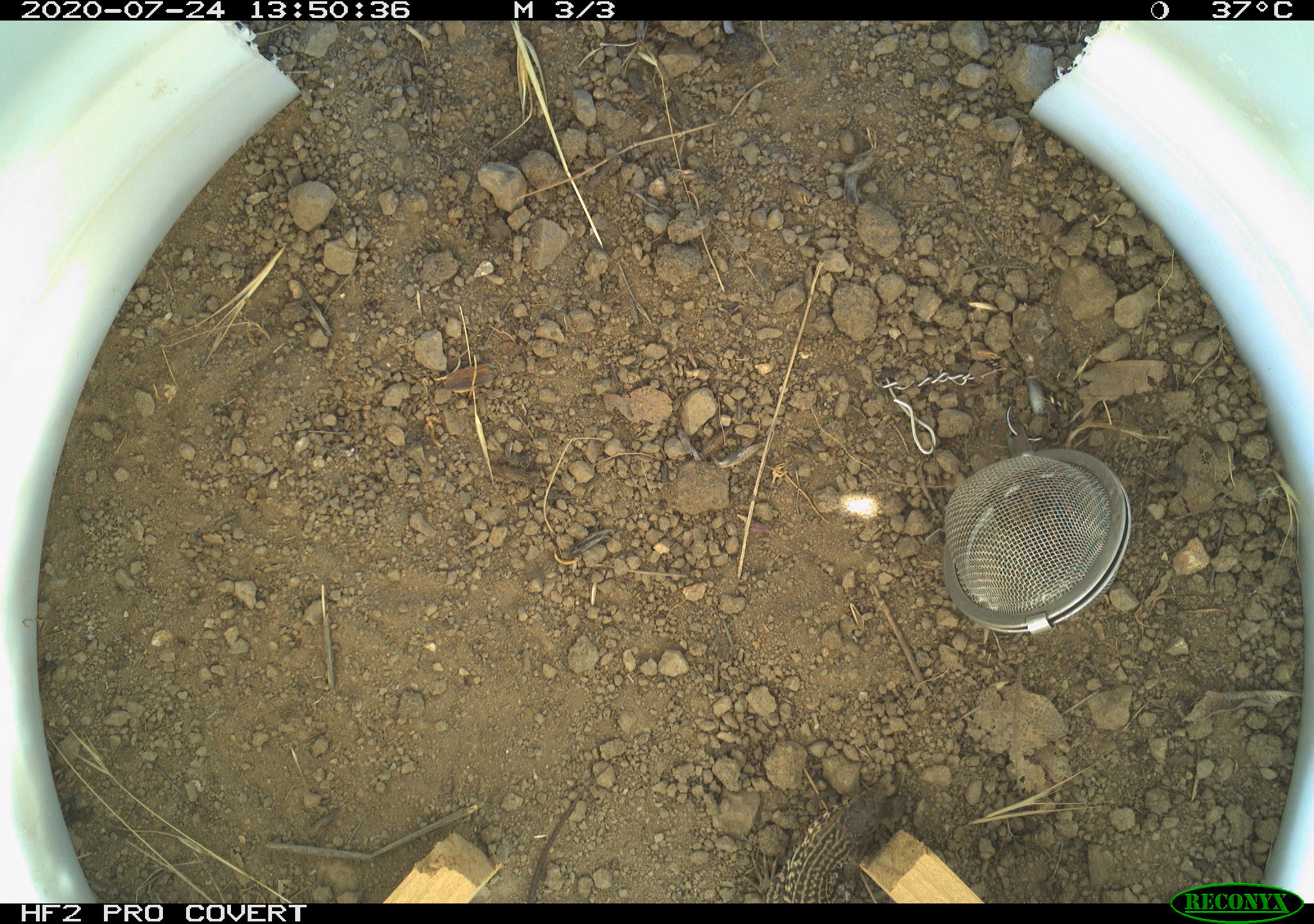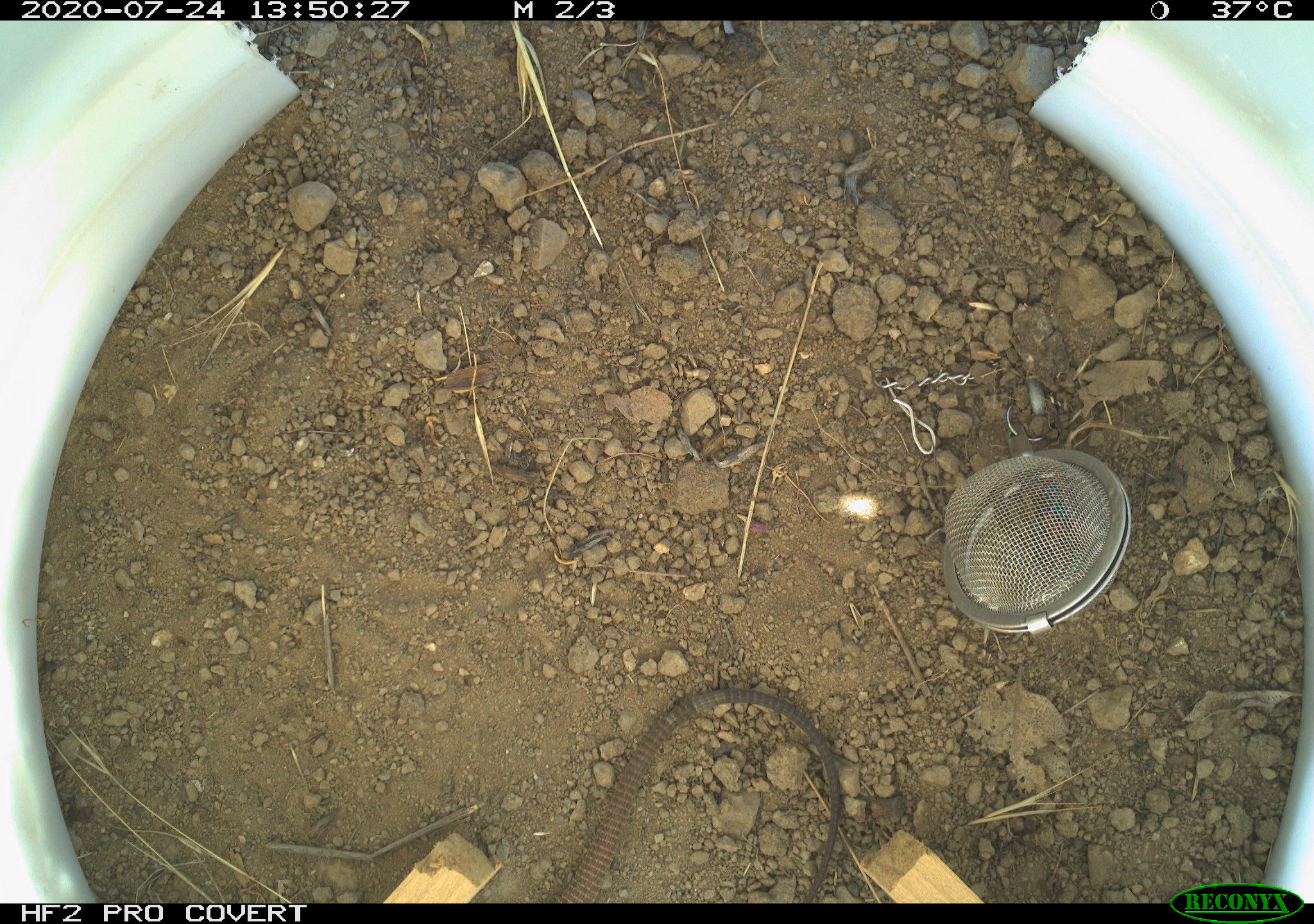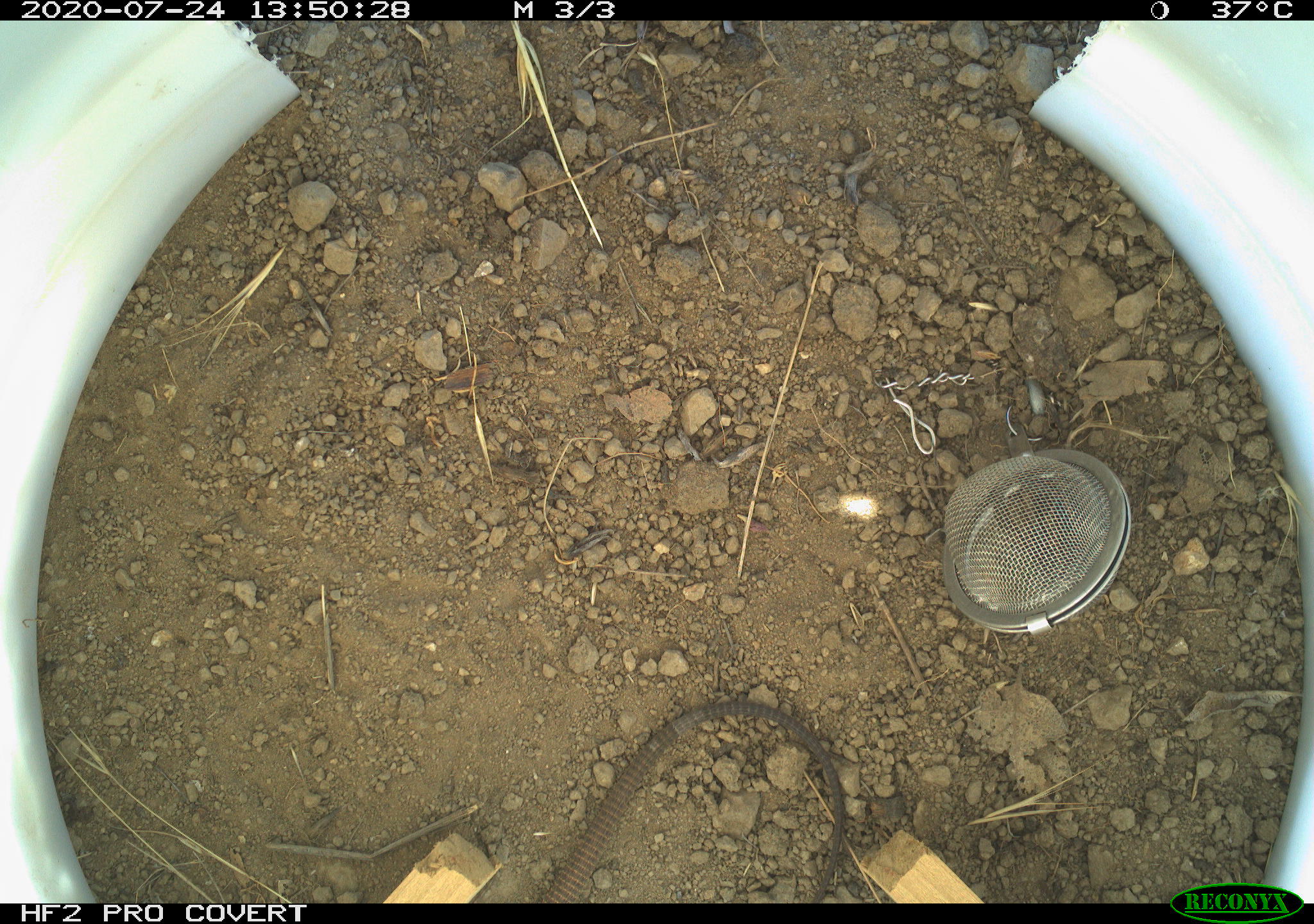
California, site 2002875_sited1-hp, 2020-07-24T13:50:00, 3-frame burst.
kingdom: Animalia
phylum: Chordata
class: Reptilia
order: Squamata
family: Teiidae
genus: Aspidoscelis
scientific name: Aspidoscelis tigris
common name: western whiptail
Western whiptail (Aspidoscelis tigris).